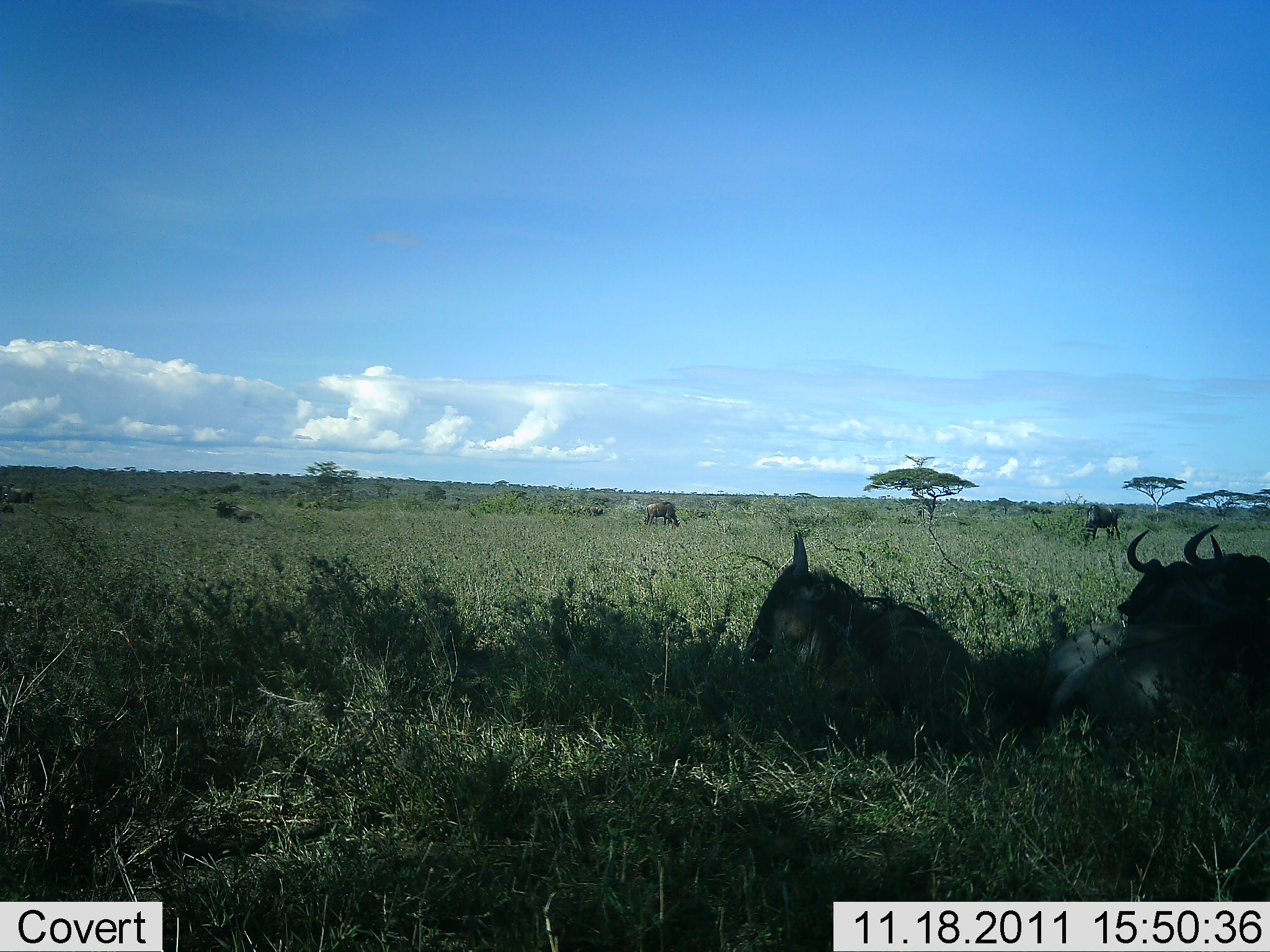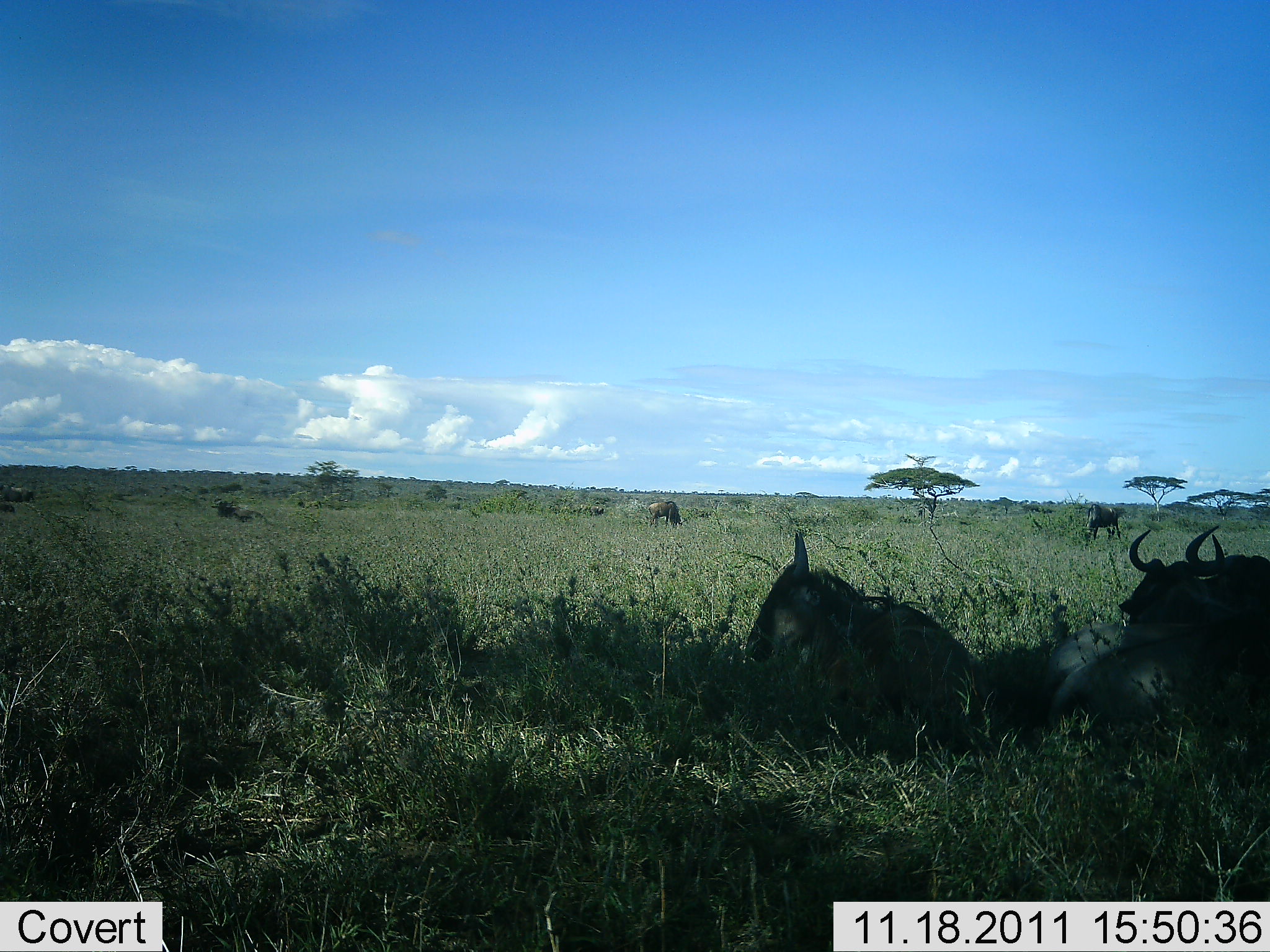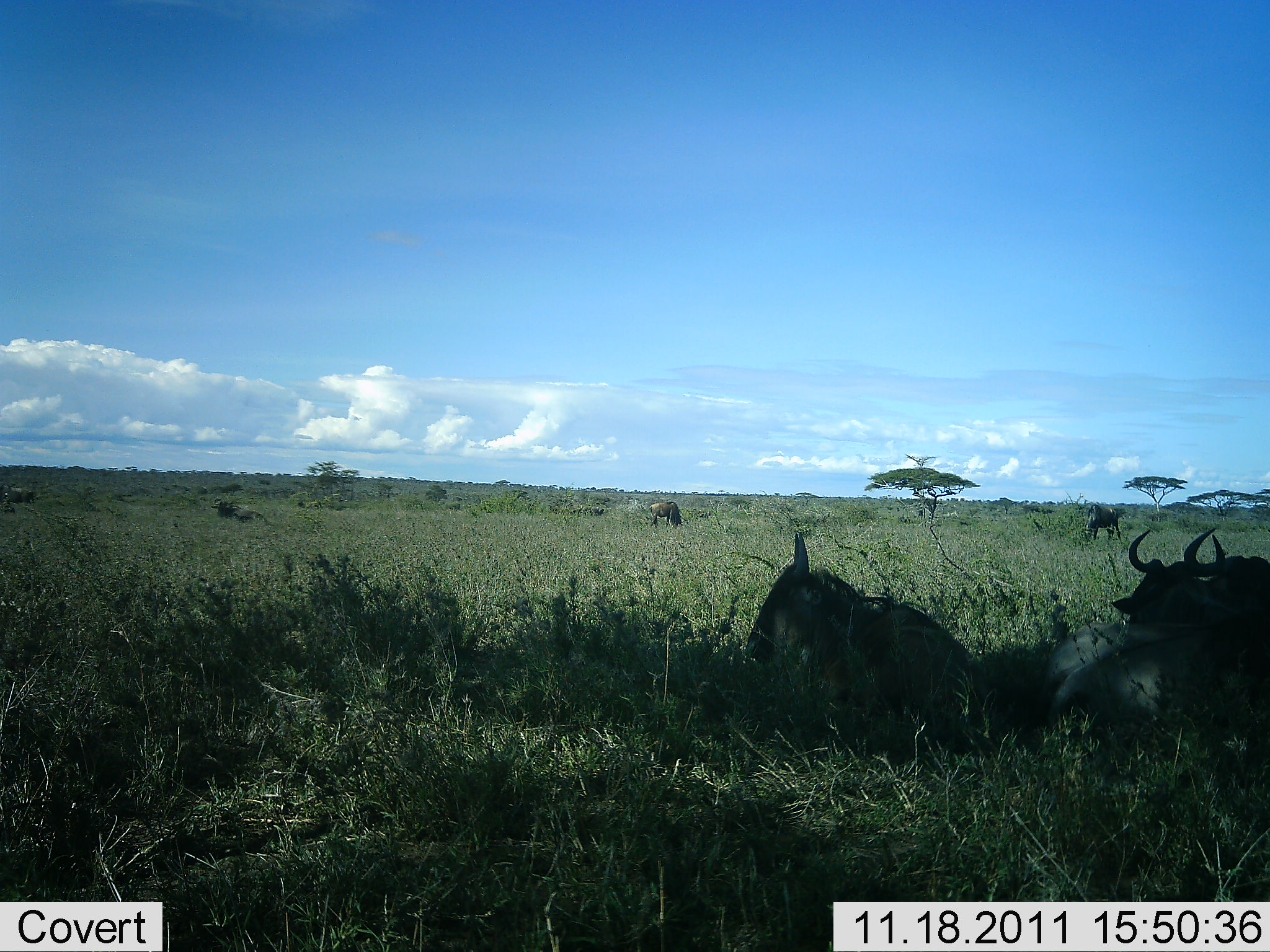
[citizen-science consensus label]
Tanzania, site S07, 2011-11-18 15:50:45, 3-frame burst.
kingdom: Animalia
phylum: Chordata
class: Mammalia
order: Artiodactyla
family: Bovidae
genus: Connochaetes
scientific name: Connochaetes taurinus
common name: blue wildebeest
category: wildebeest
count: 6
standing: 10%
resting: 100%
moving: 10%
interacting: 0%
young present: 0%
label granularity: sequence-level